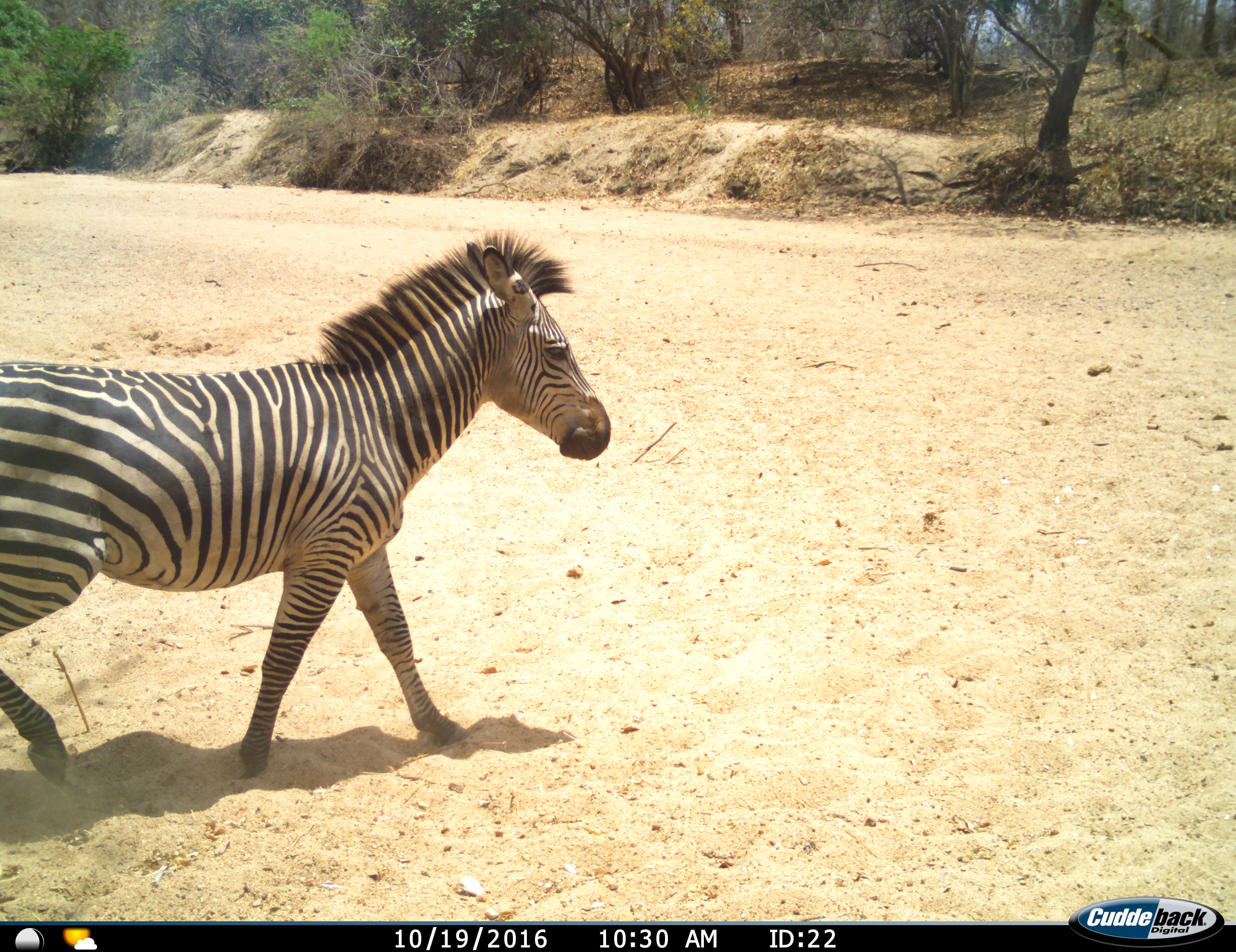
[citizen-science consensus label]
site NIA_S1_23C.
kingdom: Animalia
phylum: Chordata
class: Mammalia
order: Perissodactyla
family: Equidae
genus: Equus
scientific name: Equus quagga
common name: plains zebra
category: zebraplains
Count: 1.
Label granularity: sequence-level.